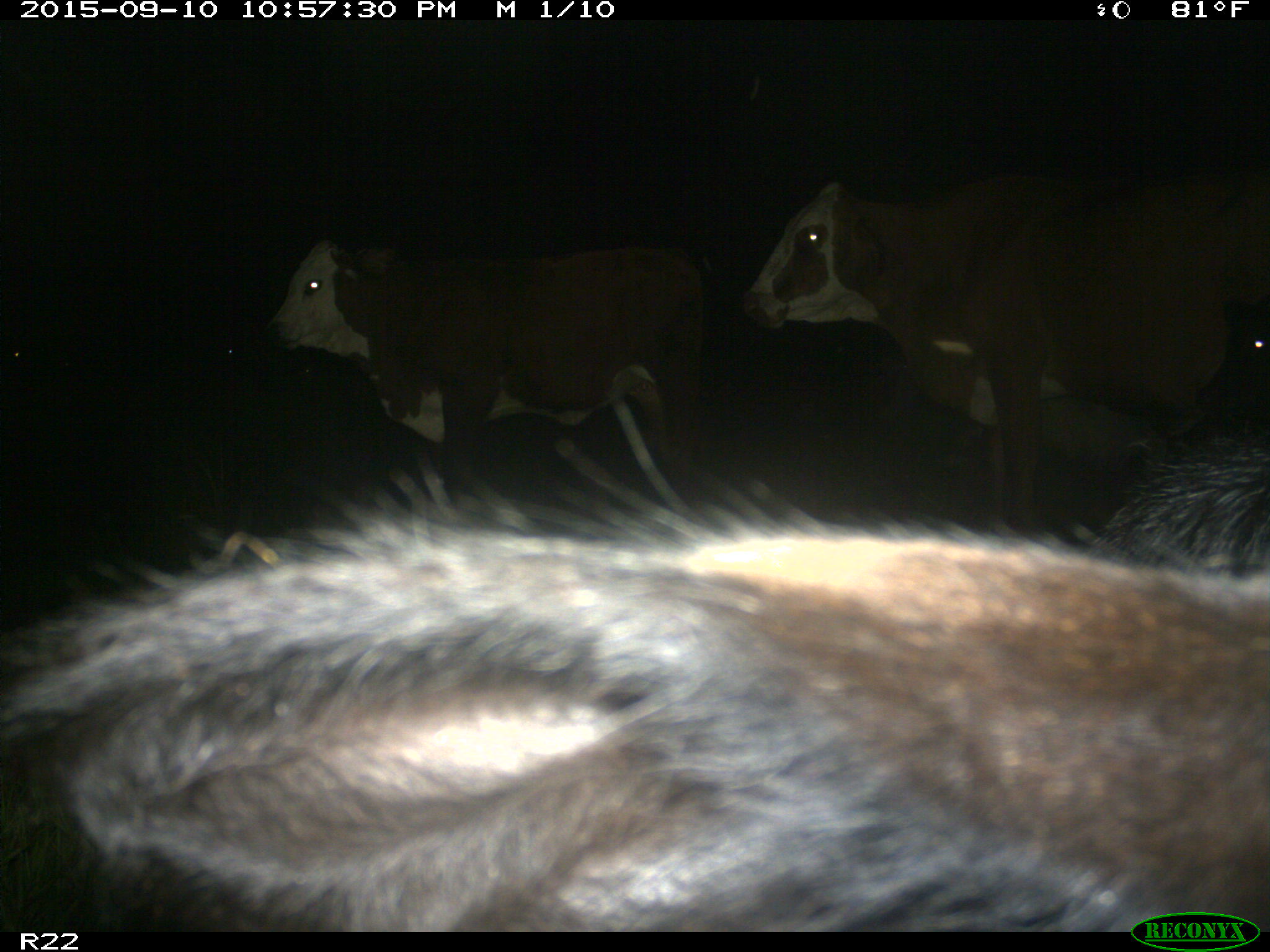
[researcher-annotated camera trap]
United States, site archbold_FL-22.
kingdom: Animalia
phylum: Chordata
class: Mammalia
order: Artiodactyla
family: Bovidae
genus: Bos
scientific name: Bos taurus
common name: domestic cow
Bos taurus (domestic cow).